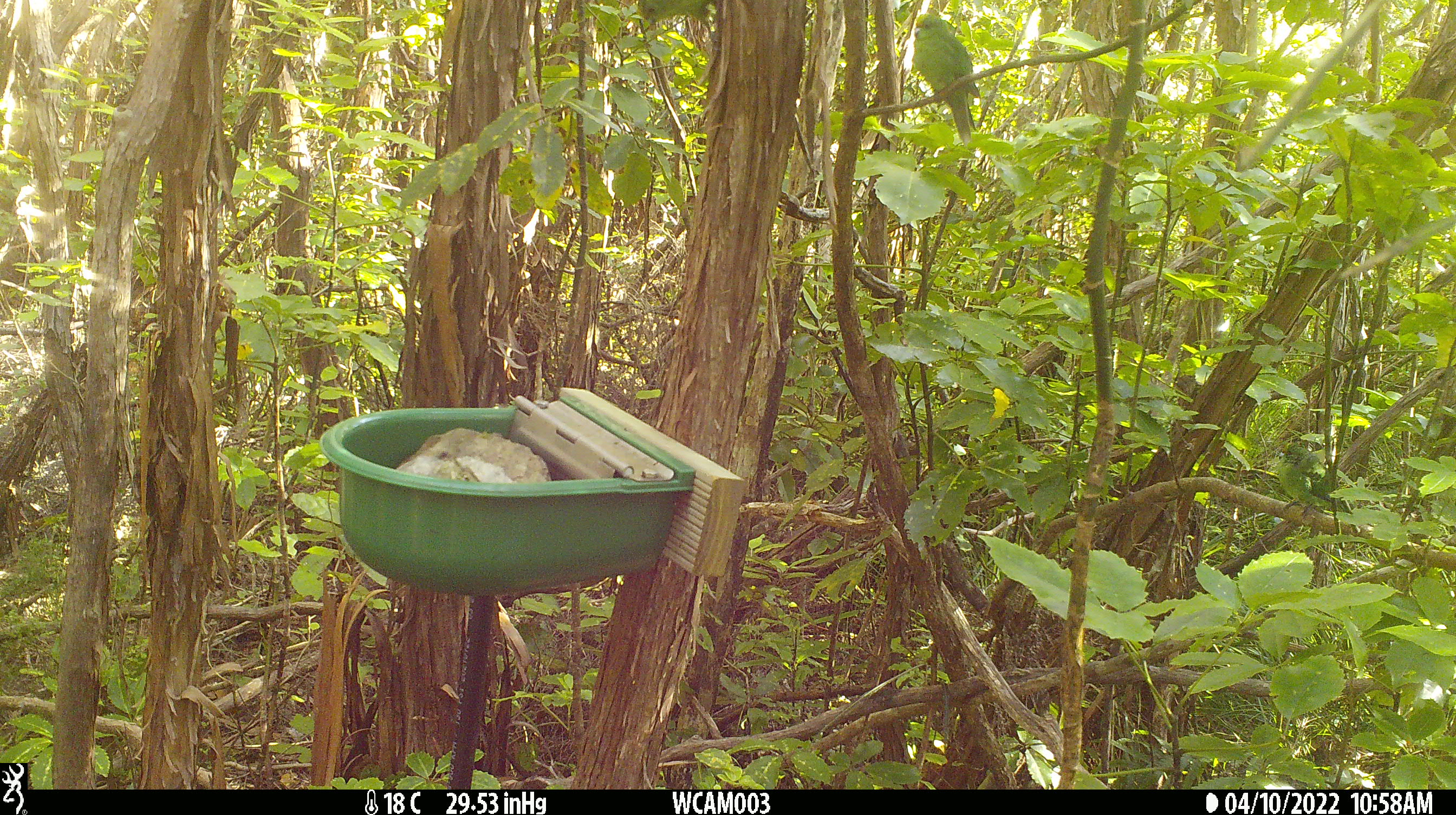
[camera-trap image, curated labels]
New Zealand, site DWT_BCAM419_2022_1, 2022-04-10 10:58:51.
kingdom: Animalia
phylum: Chordata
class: Aves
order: Psittaciformes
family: Psittaculidae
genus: Cyanoramphus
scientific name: Cyanoramphus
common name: parakeet